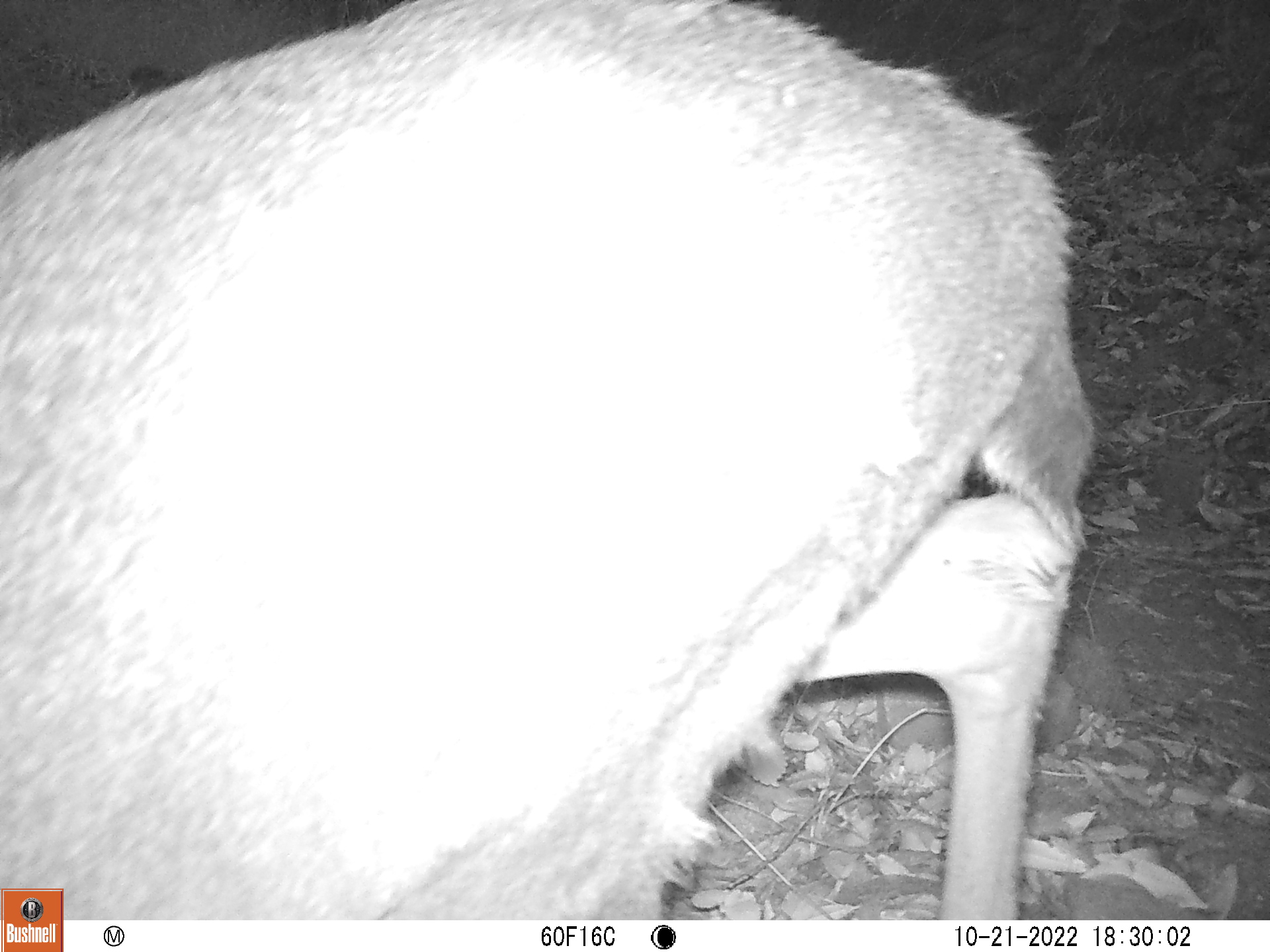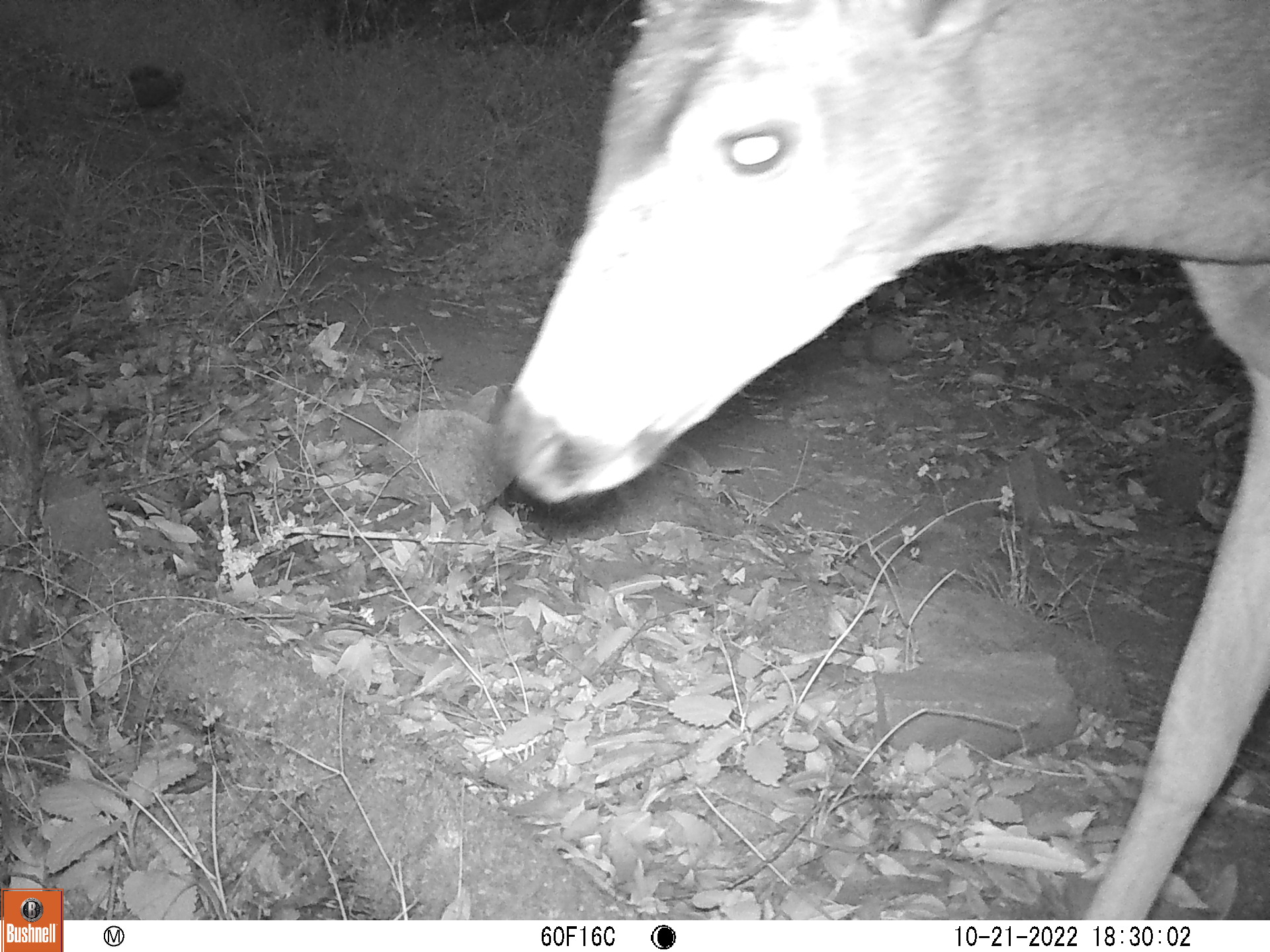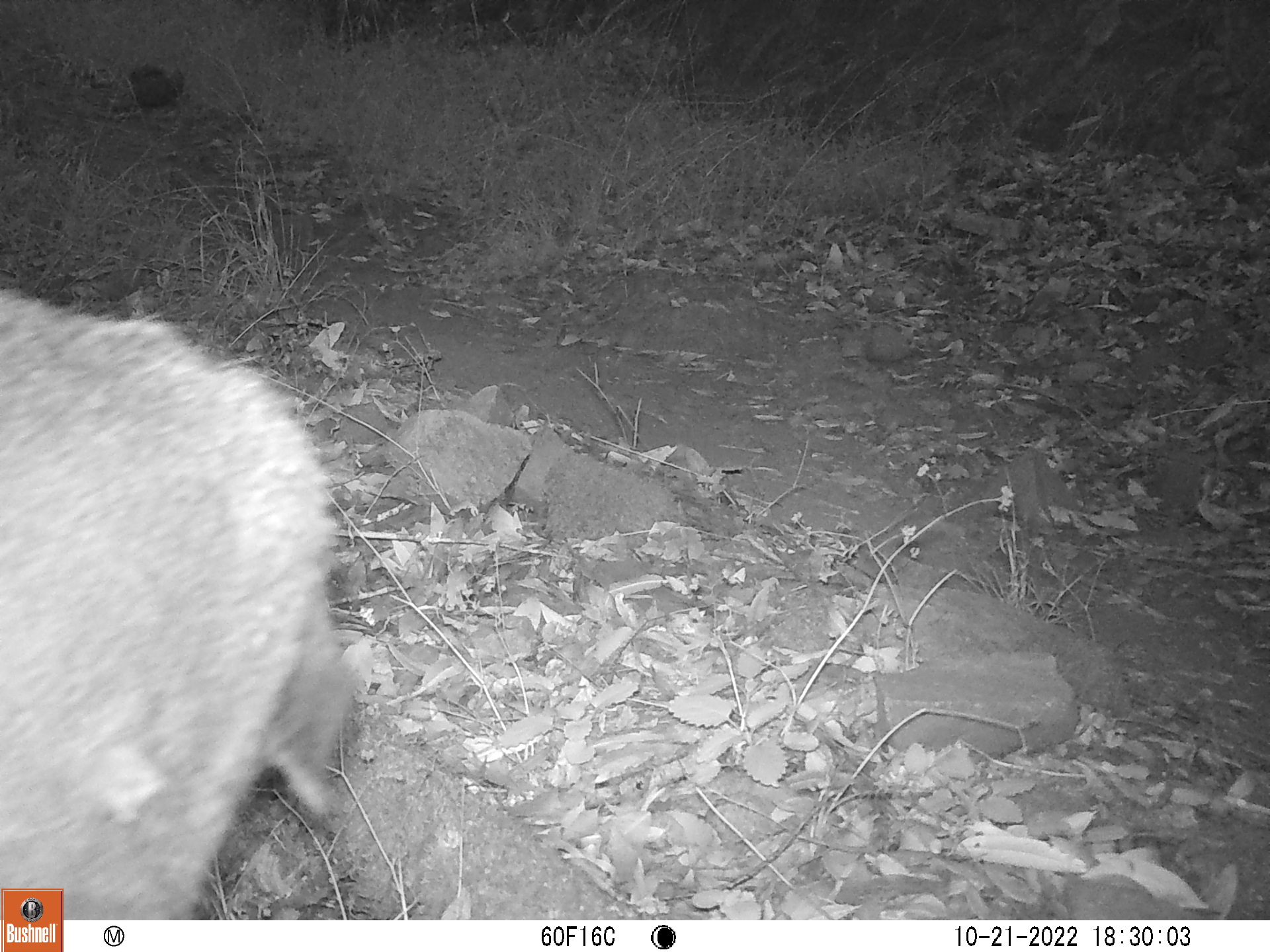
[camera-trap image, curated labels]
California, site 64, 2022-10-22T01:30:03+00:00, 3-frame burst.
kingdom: Animalia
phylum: Chordata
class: Mammalia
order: Artiodactyla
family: Cervidae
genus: Odocoileus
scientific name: Odocoileus hemionus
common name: mule deer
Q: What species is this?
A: Mule deer (Odocoileus hemionus).